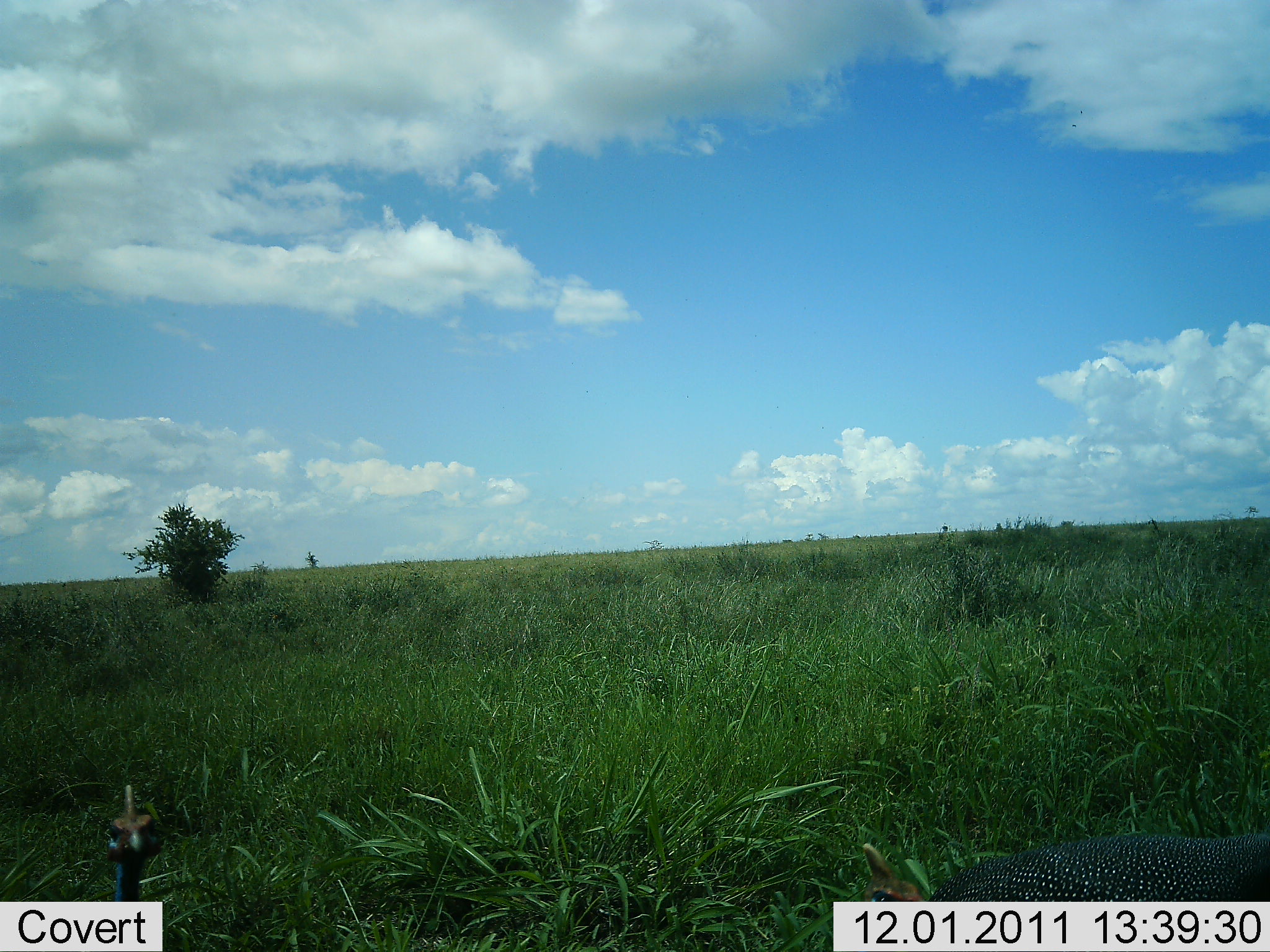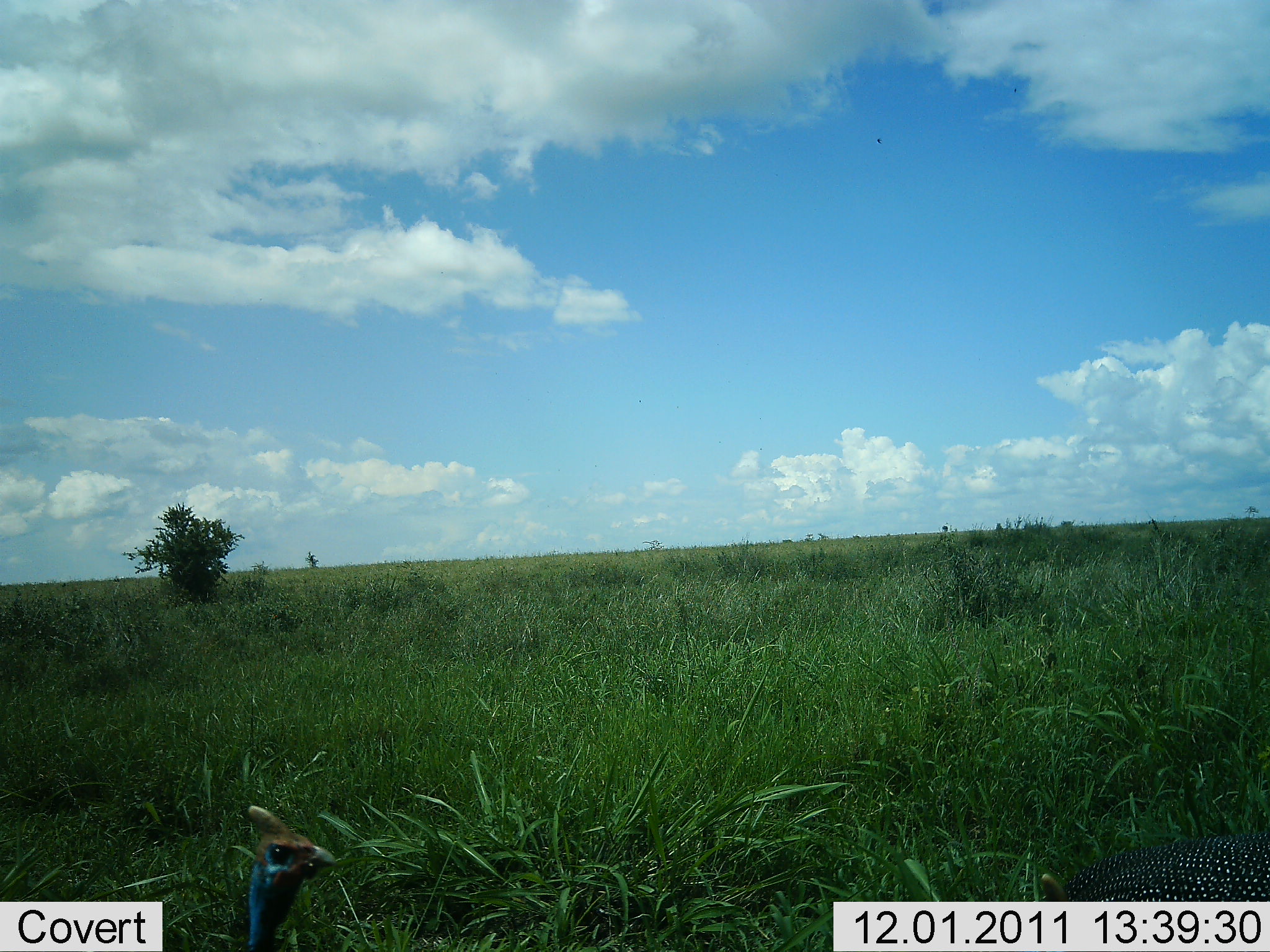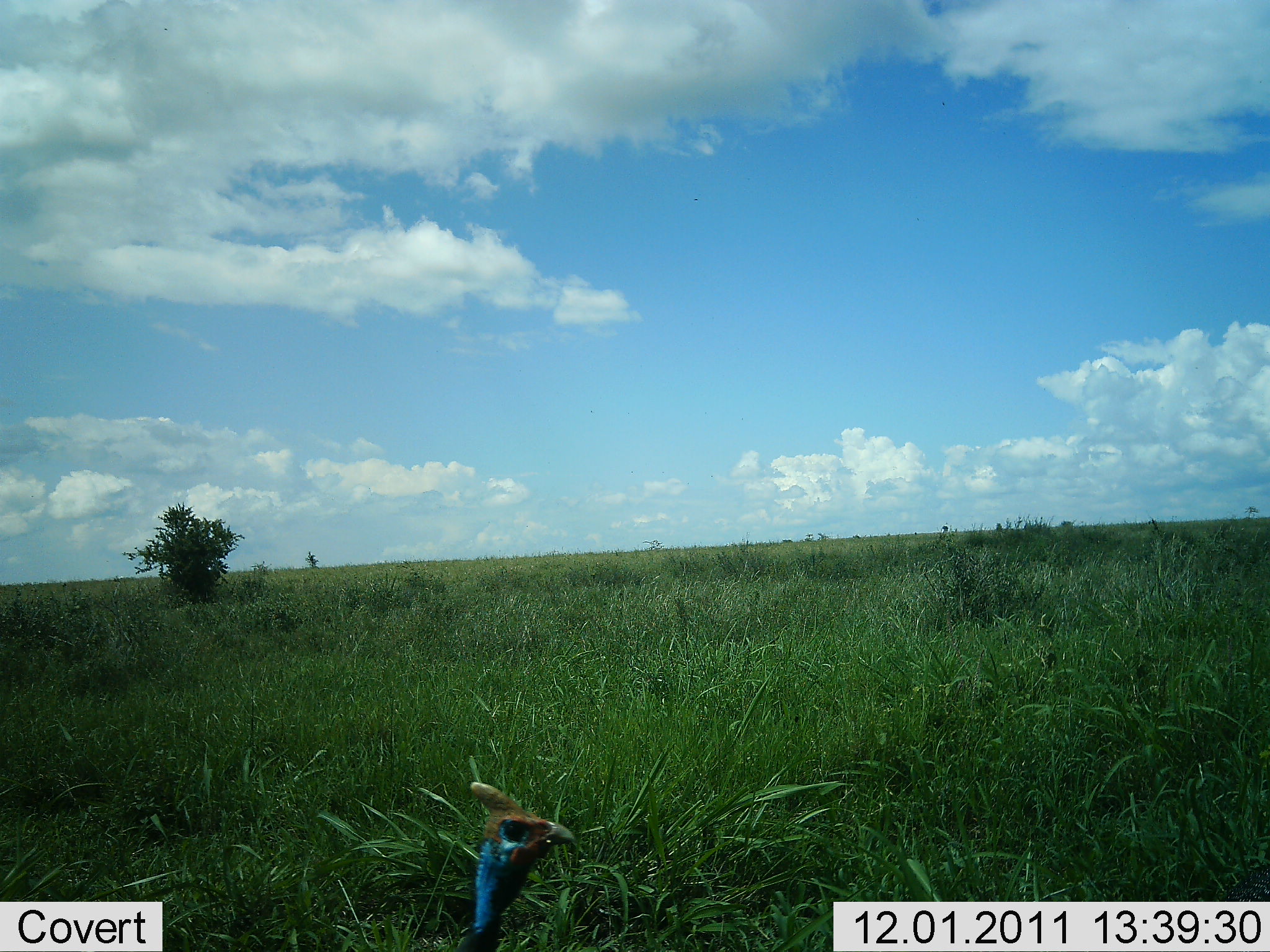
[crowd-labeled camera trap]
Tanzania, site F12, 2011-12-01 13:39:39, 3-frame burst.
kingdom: Animalia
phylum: Chordata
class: Aves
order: Galliformes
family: Numididae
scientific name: Numididae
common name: guinea fowl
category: guineafowl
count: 2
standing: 27%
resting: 0%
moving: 64%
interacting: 9%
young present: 0%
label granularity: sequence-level